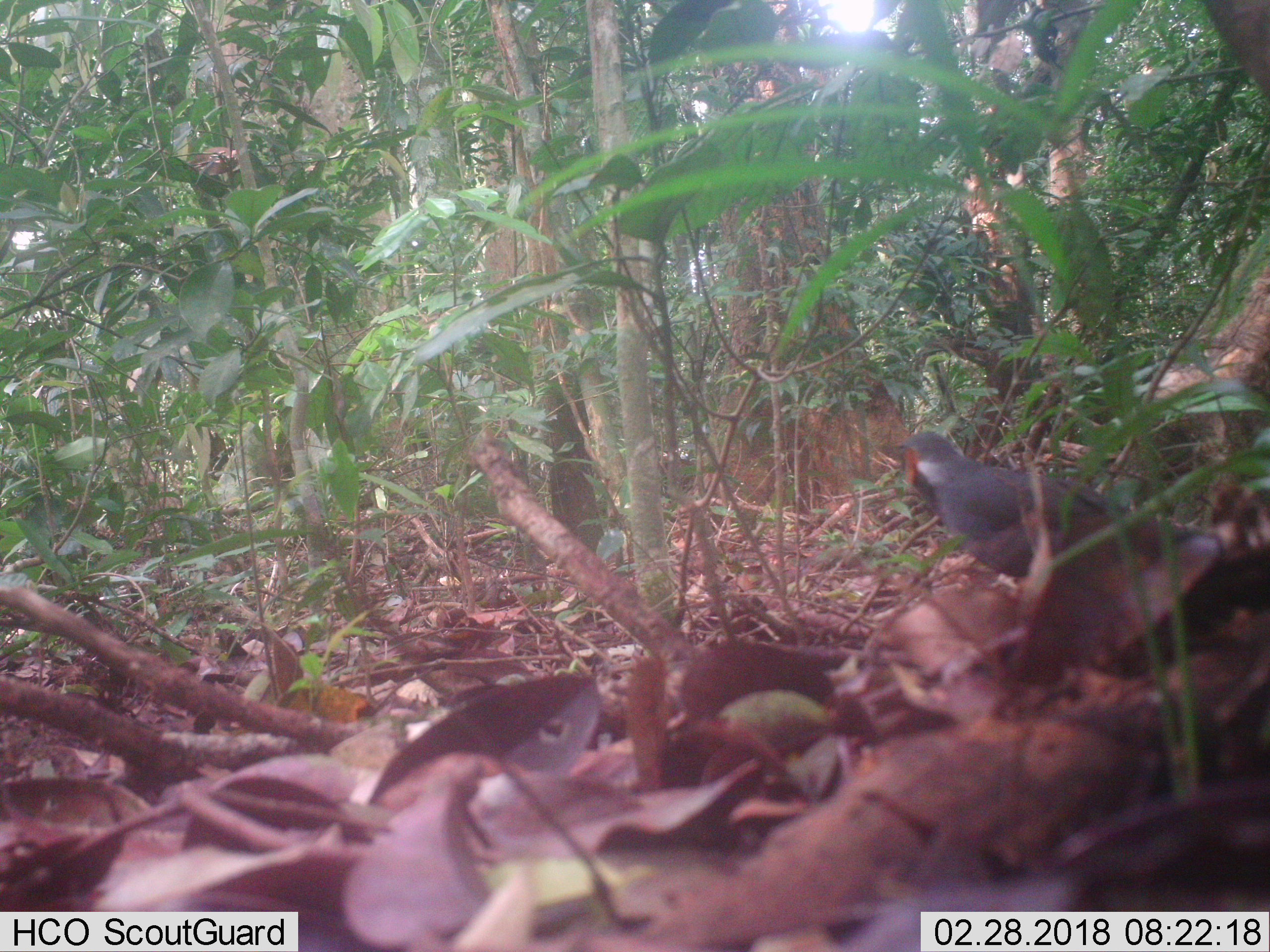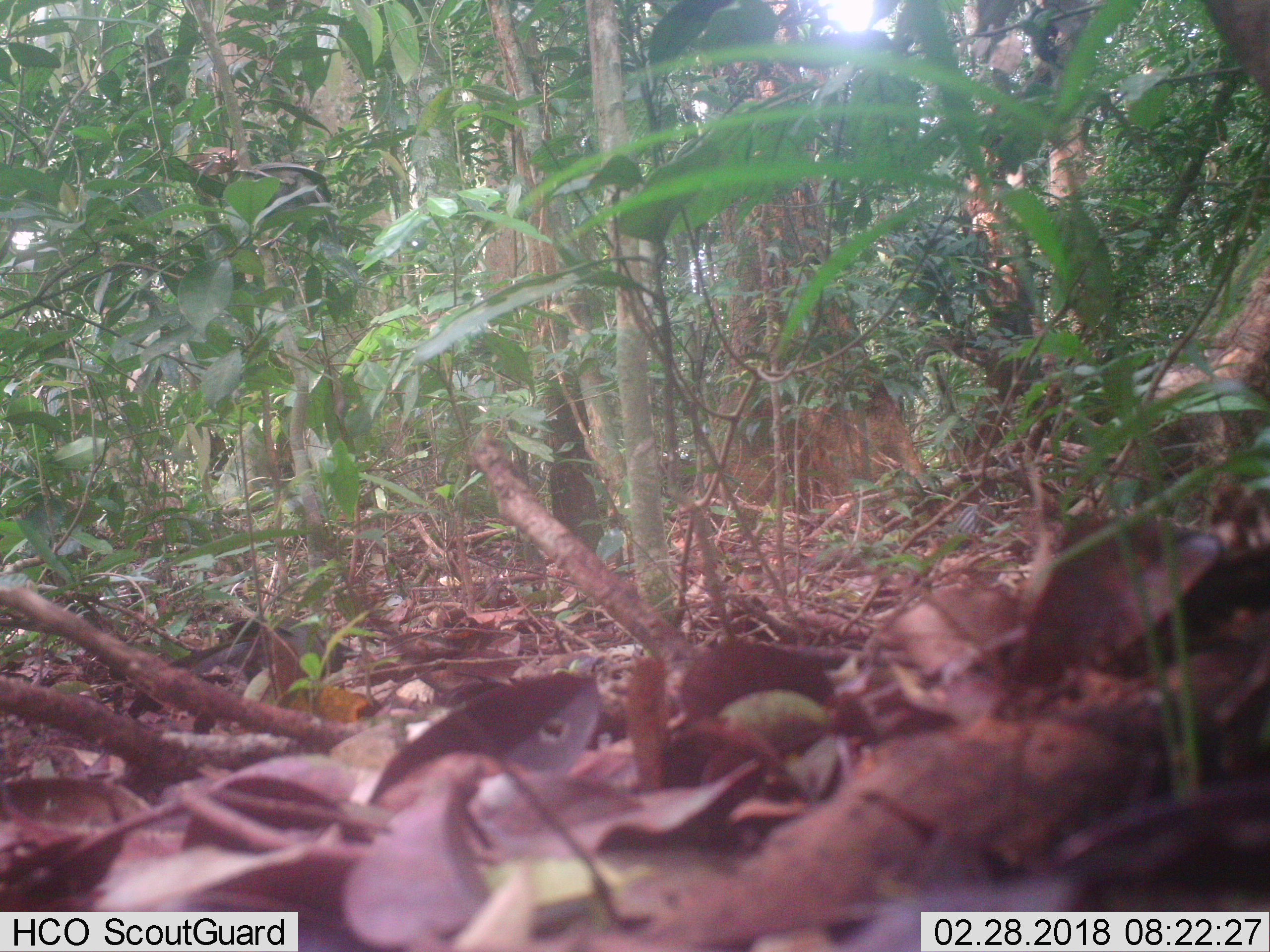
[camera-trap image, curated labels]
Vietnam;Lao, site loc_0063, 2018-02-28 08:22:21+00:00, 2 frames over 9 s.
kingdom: Animalia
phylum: Chordata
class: Aves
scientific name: Aves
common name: bird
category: unidentified bird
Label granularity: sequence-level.